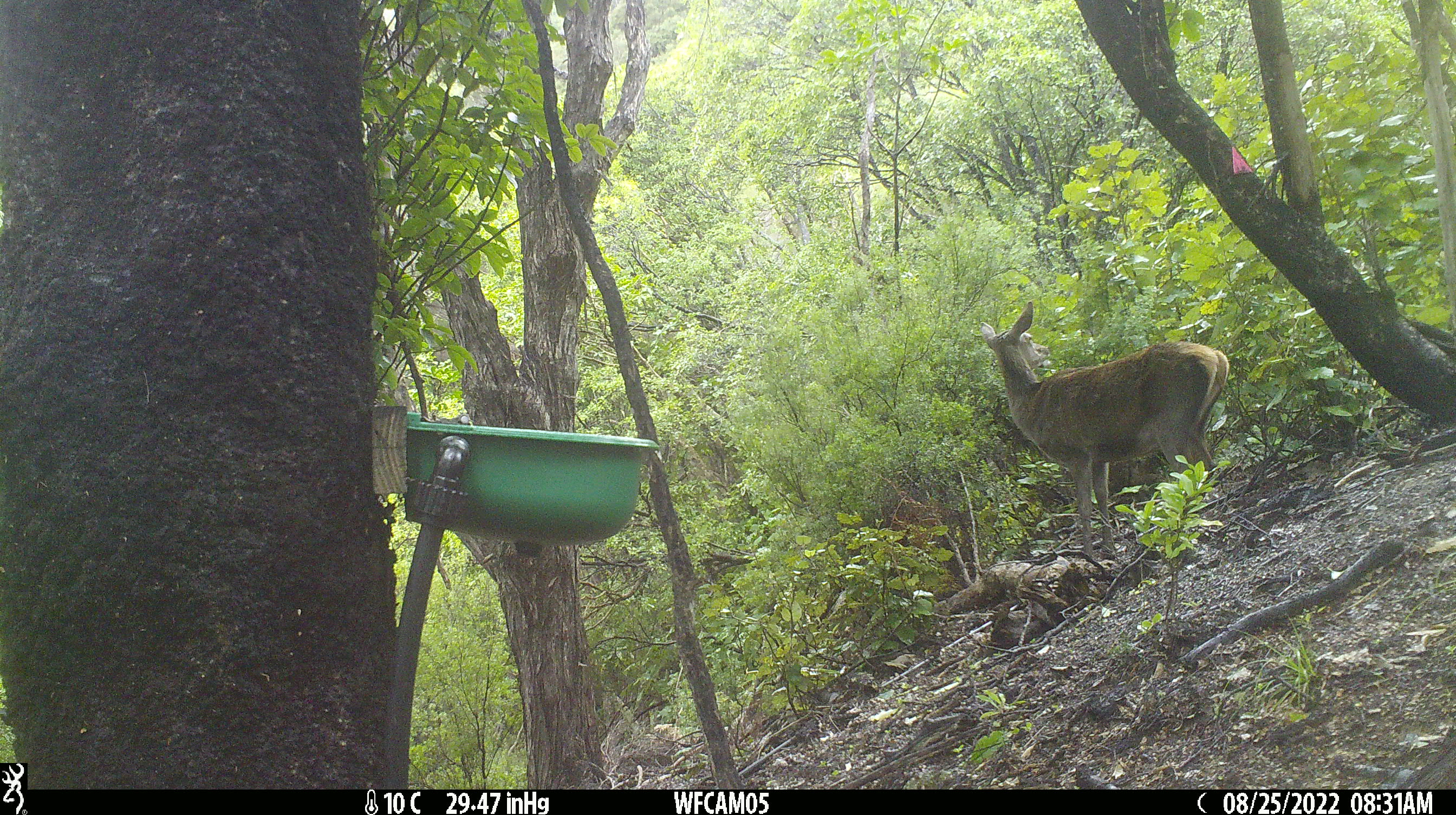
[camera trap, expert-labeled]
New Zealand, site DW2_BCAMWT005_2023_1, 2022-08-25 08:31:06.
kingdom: Animalia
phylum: Chordata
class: Mammalia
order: Artiodactyla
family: Cervidae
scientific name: Cervidae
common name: deer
Deer (Cervidae).